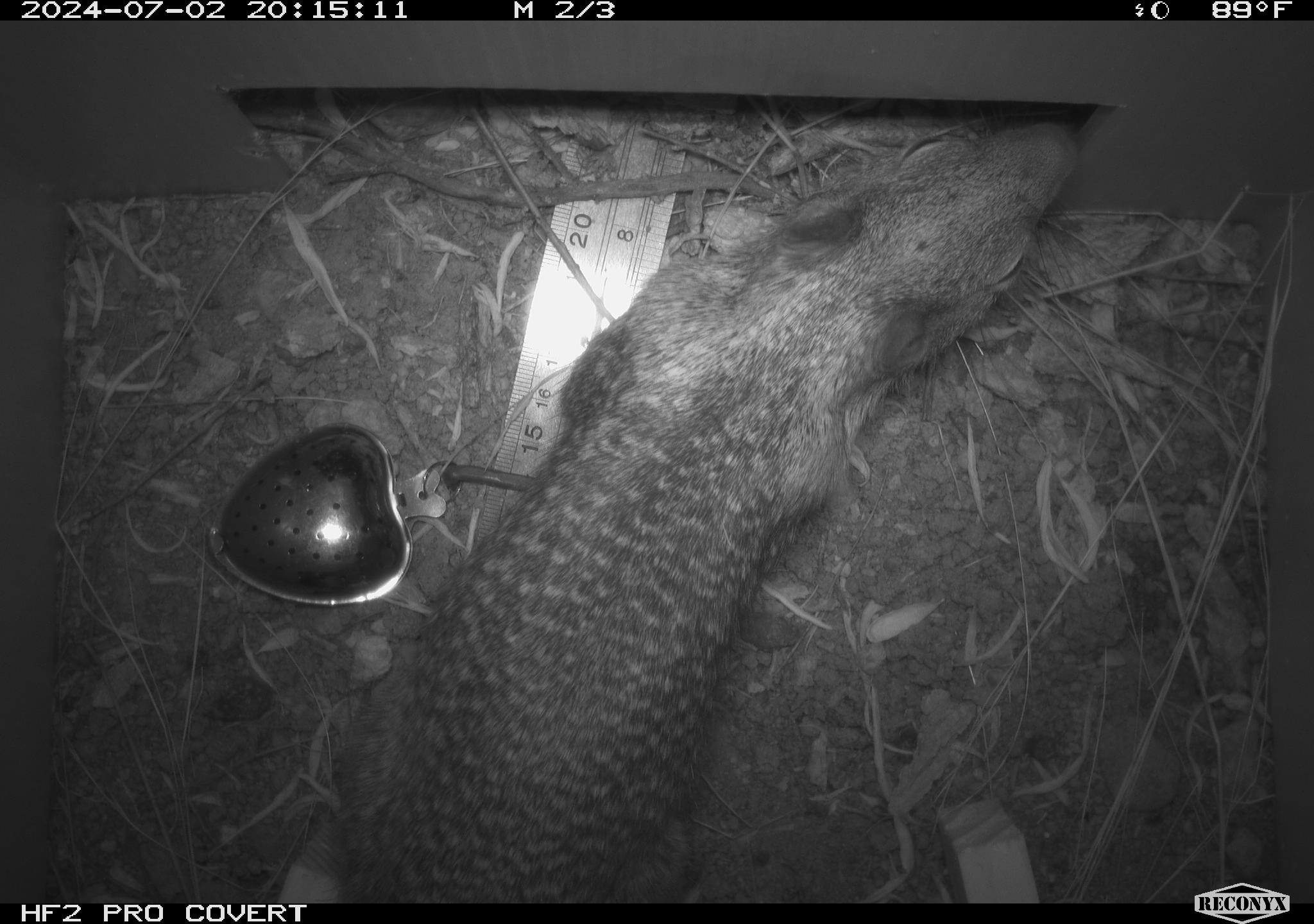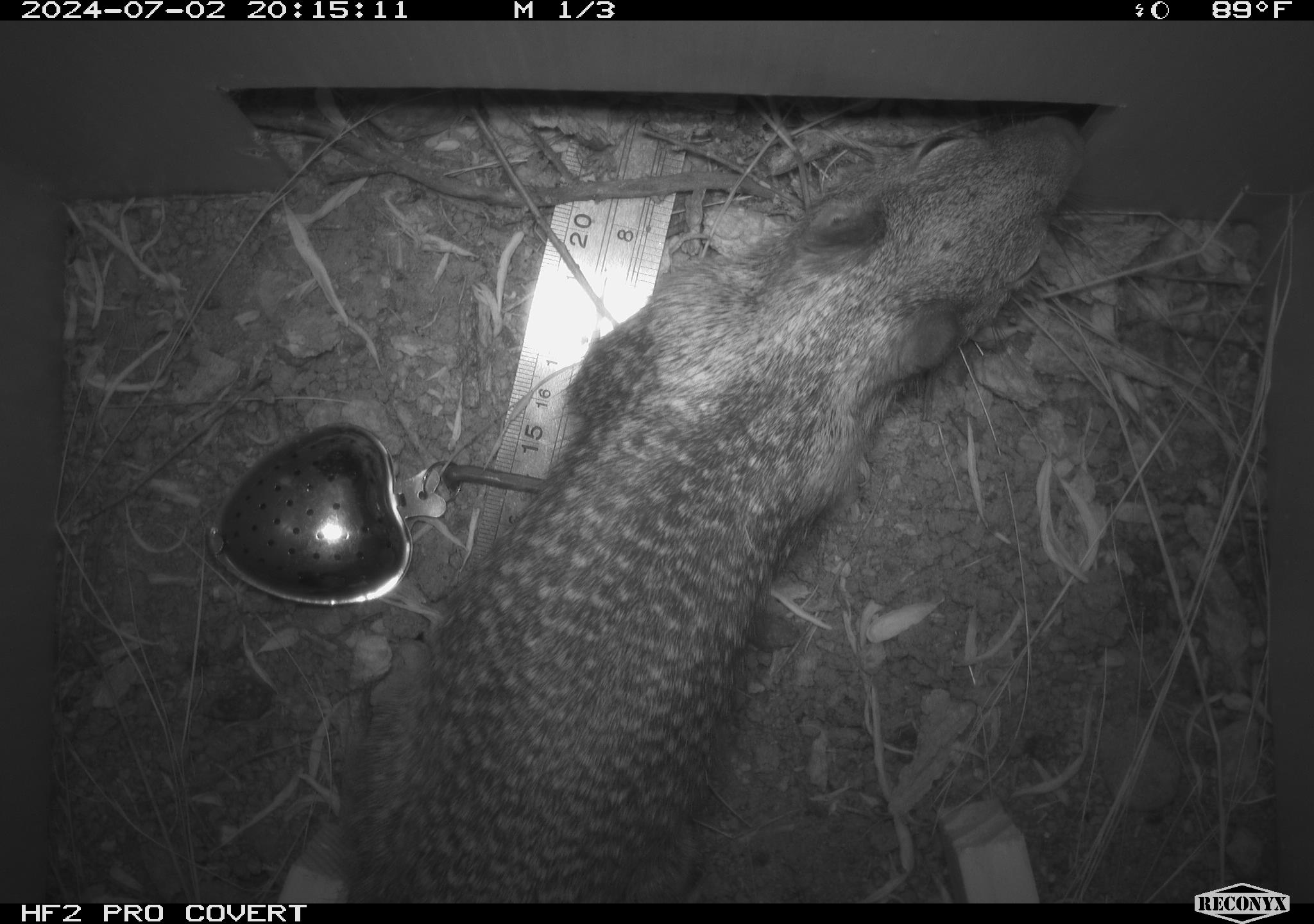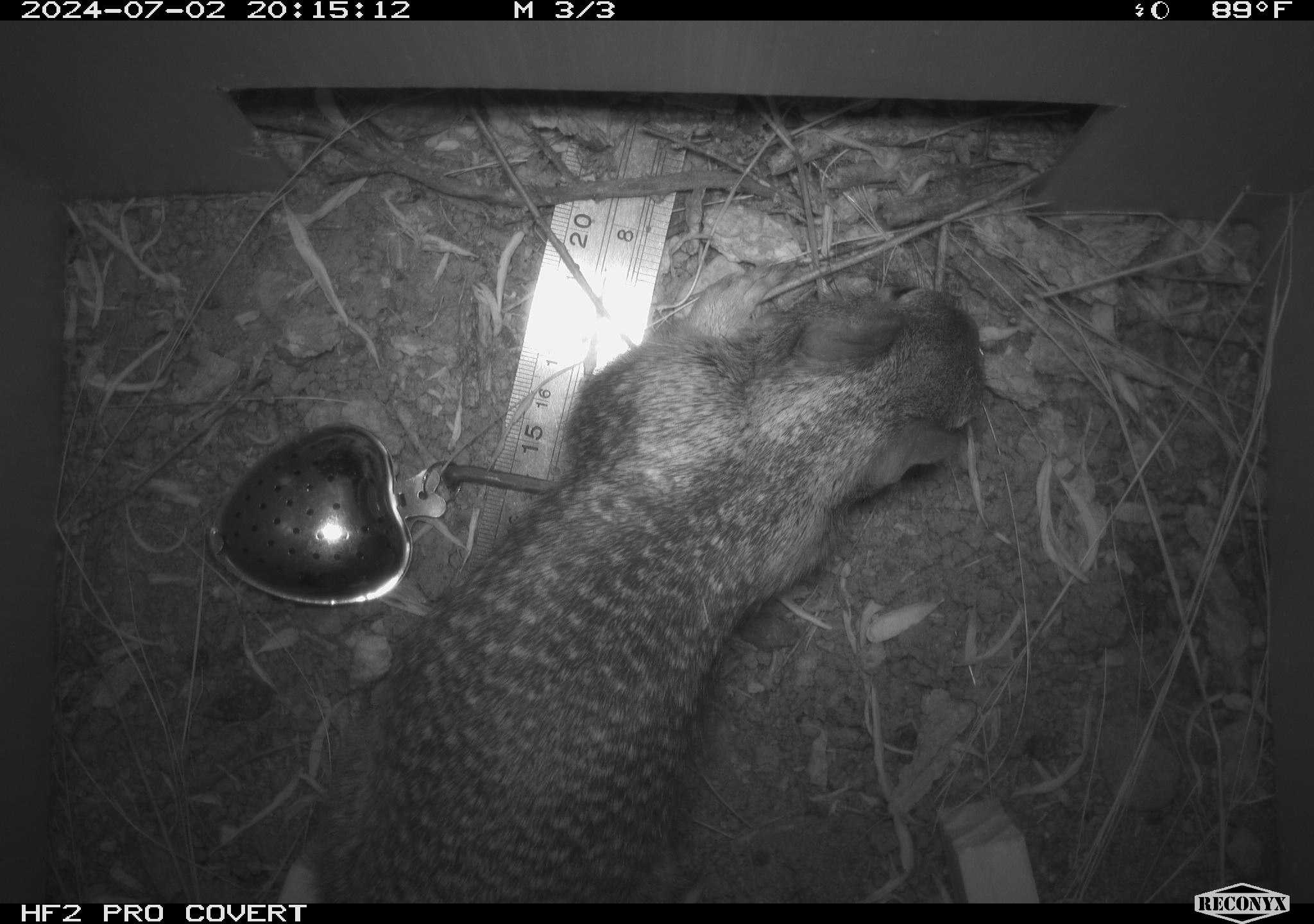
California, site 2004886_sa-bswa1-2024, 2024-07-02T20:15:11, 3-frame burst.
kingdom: Animalia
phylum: Chordata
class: Mammalia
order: Rodentia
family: Sciuridae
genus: Otospermophilus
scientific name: Otospermophilus beecheyi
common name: california ground squirrel